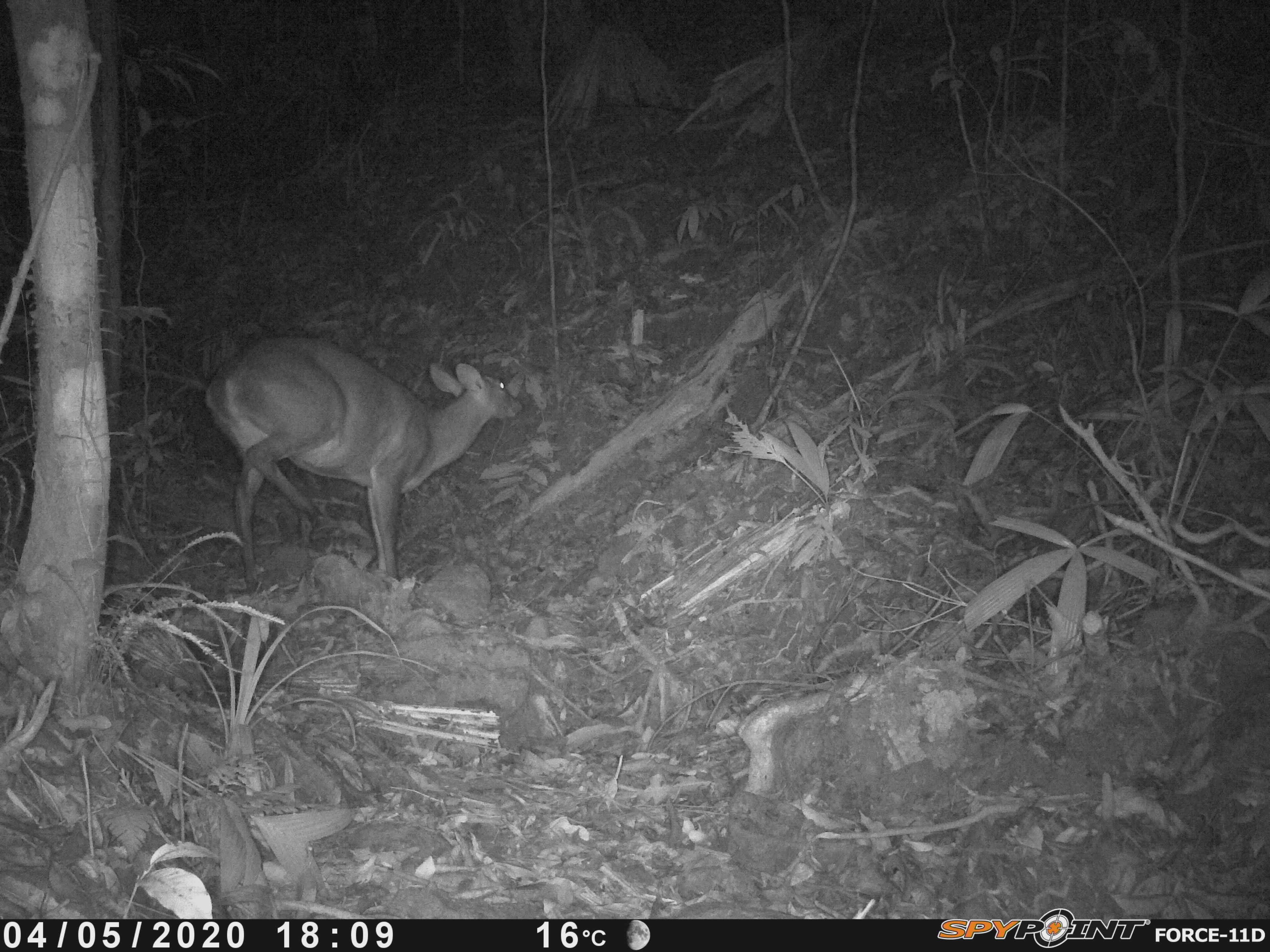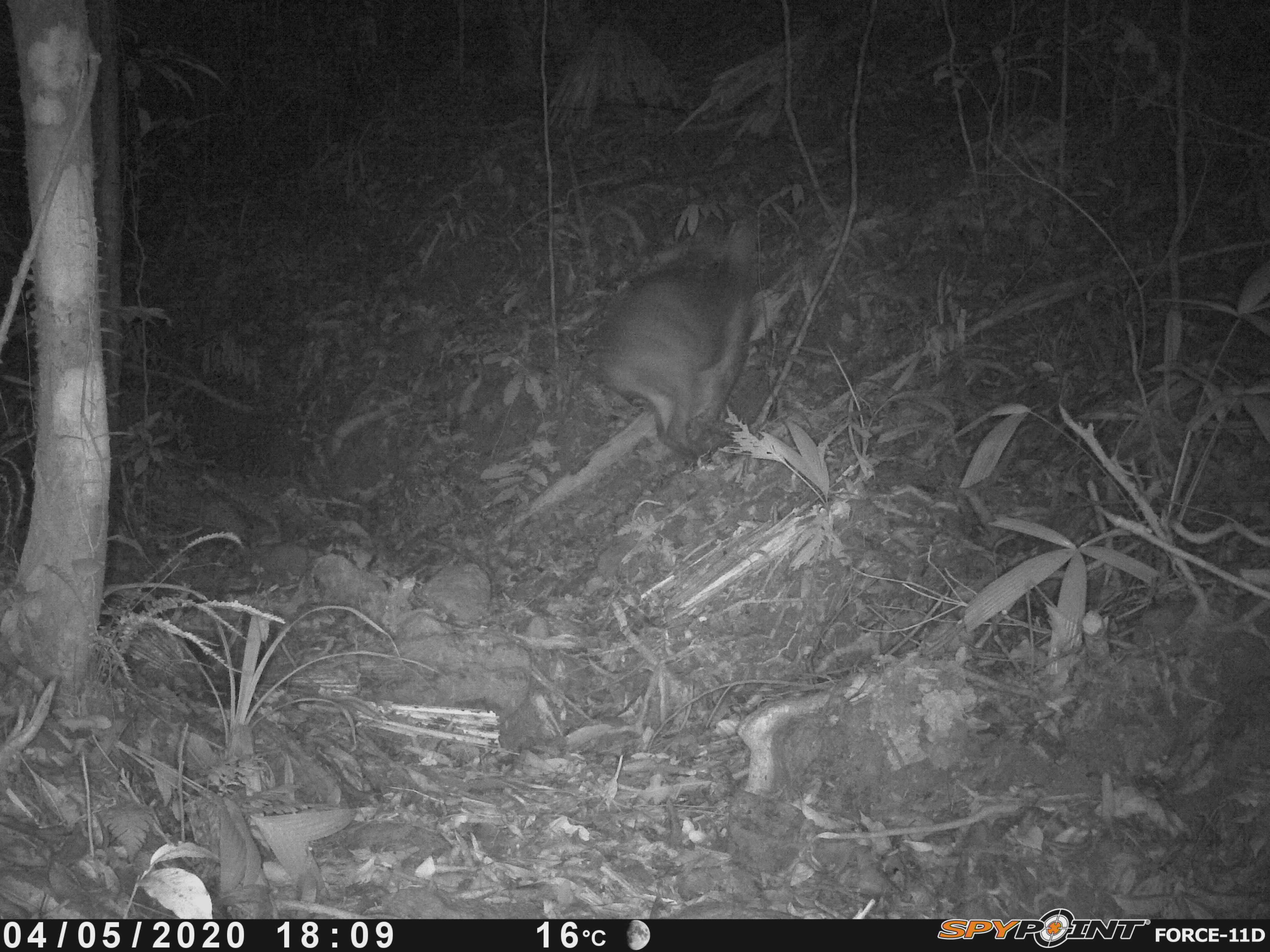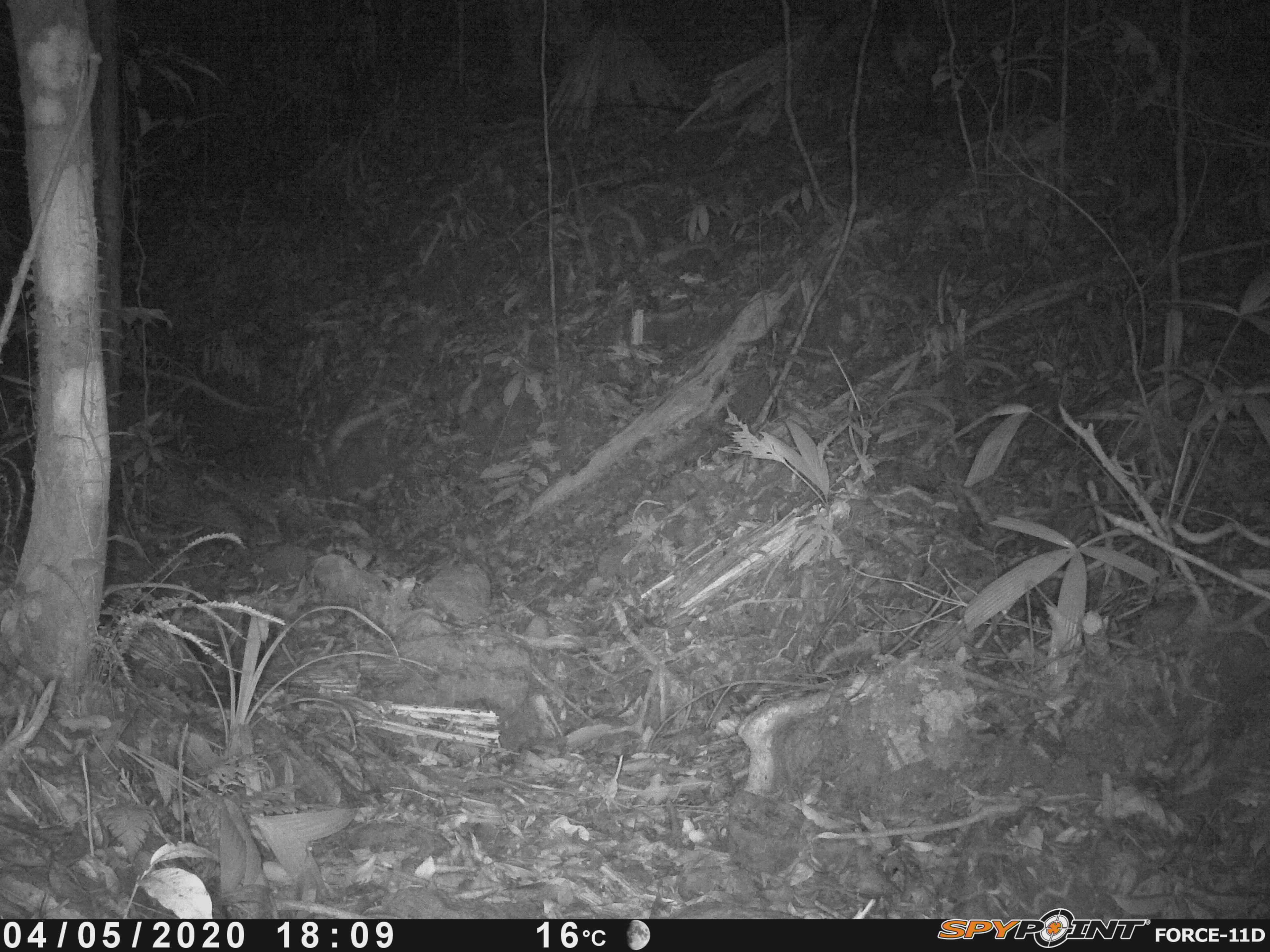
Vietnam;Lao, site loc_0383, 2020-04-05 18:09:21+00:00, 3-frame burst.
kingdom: Animalia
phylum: Chordata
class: Mammalia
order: Artiodactyla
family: Cervidae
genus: Muntiacus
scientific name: Muntiacus vuquangensis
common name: large-antlered muntjac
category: large antlered muntjac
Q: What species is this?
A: Large antlered muntjac (large-antlered muntjac) (Muntiacus vuquangensis).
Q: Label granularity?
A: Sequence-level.